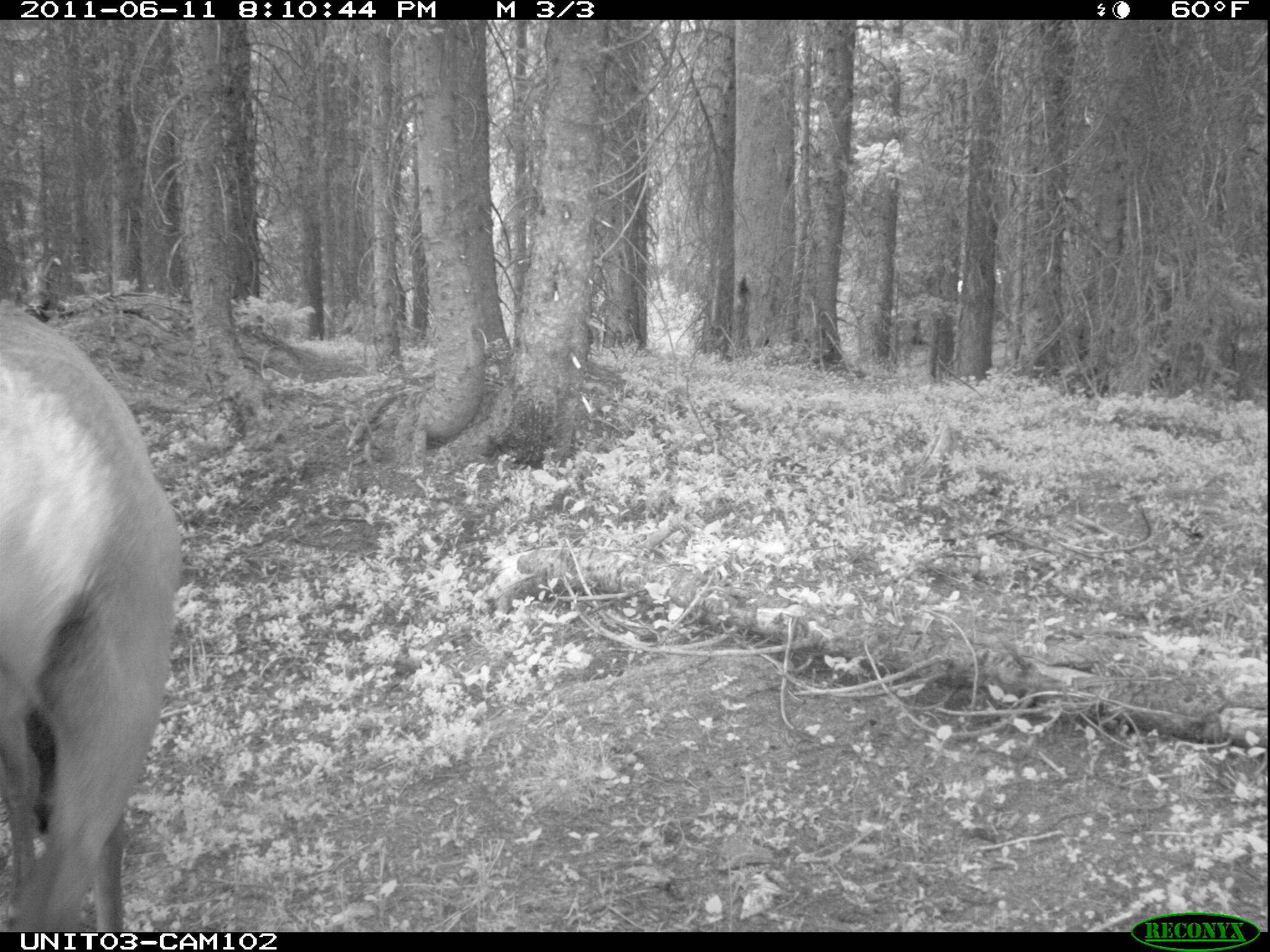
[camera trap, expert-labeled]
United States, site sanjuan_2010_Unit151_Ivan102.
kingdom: Animalia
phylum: Chordata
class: Mammalia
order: Artiodactyla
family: Cervidae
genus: Cervus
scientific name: Cervus elaphus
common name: red deer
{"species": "Cervus elaphus (red deer)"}